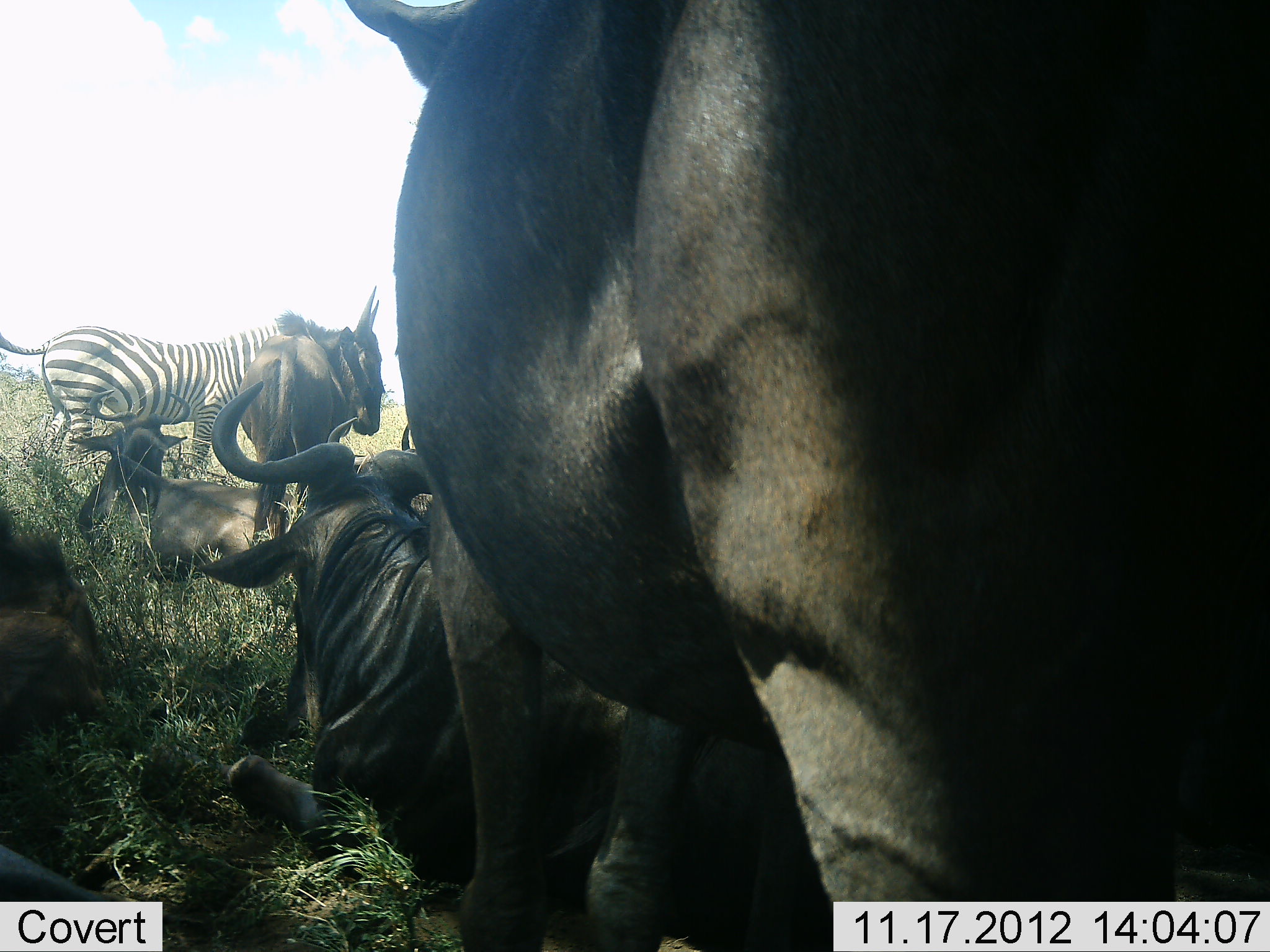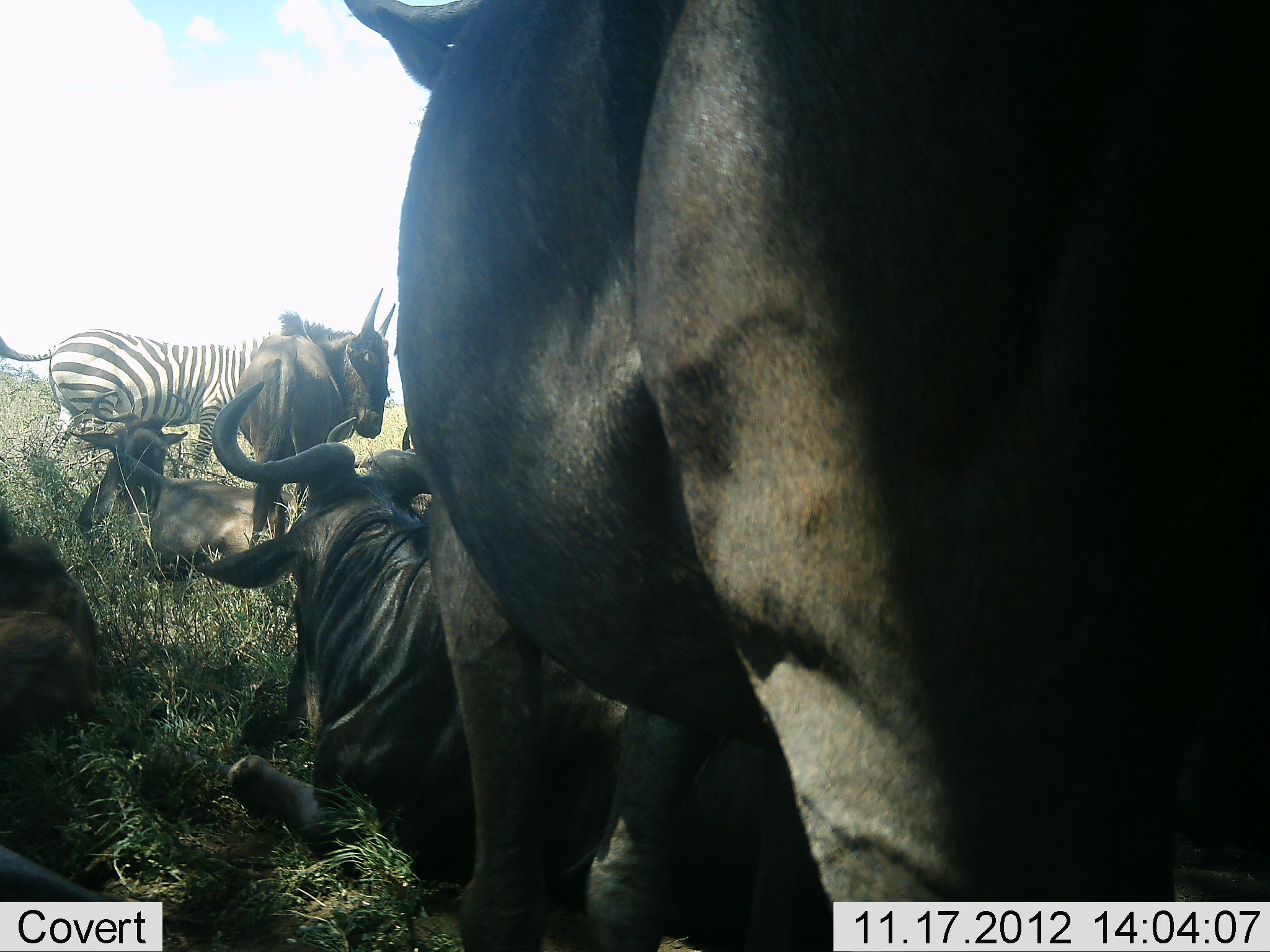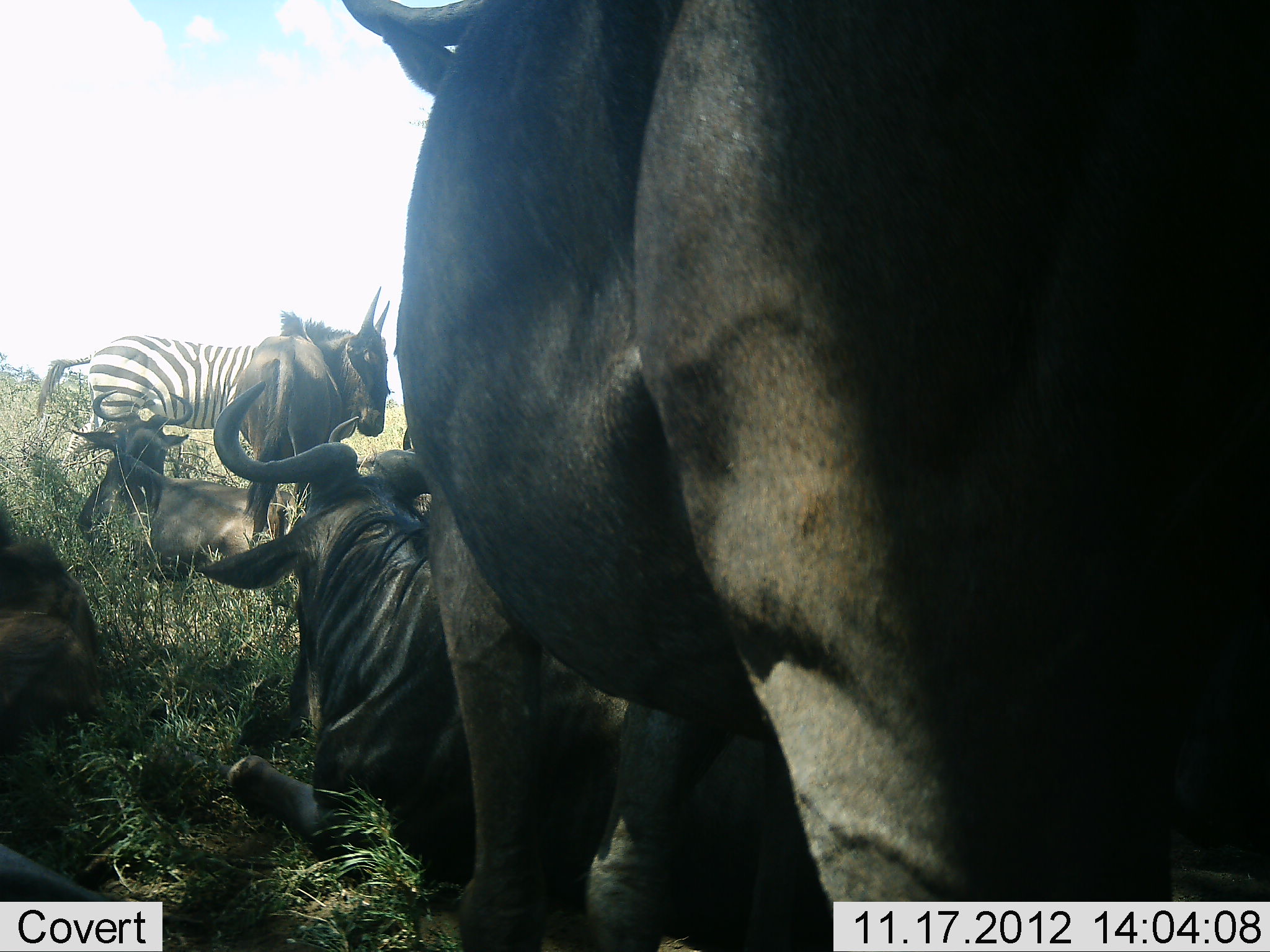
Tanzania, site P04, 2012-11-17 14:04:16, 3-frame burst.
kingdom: Animalia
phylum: Chordata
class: Mammalia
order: Artiodactyla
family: Bovidae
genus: Connochaetes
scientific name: Connochaetes taurinus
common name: blue wildebeest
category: wildebeest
Wildebeest (blue wildebeest) (Connochaetes taurinus), count 5. Behavior (volunteer vote fractions): standing 82%, resting 91%, moving 9%, interacting 0%. Young present (vote fraction): 0%. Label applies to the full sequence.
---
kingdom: Animalia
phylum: Chordata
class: Mammalia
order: Perissodactyla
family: Equidae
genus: Equus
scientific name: Equus quagga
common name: plains zebra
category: zebra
Zebra (plains zebra) (Equus quagga), count 1. Behavior (volunteer vote fractions): standing 67%, resting 8%, moving 25%, interacting 0%. Young present (vote fraction): 0%. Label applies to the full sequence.